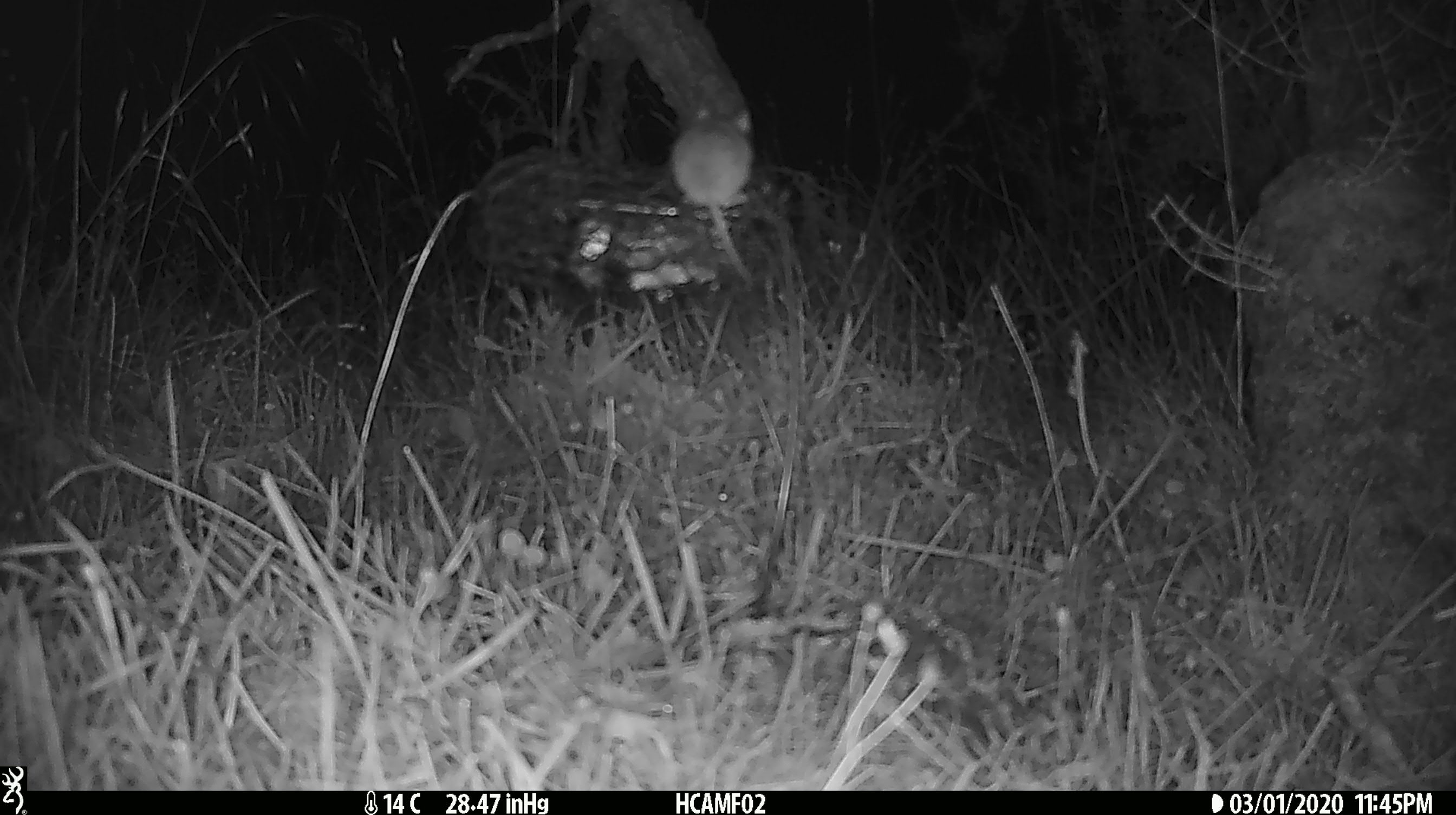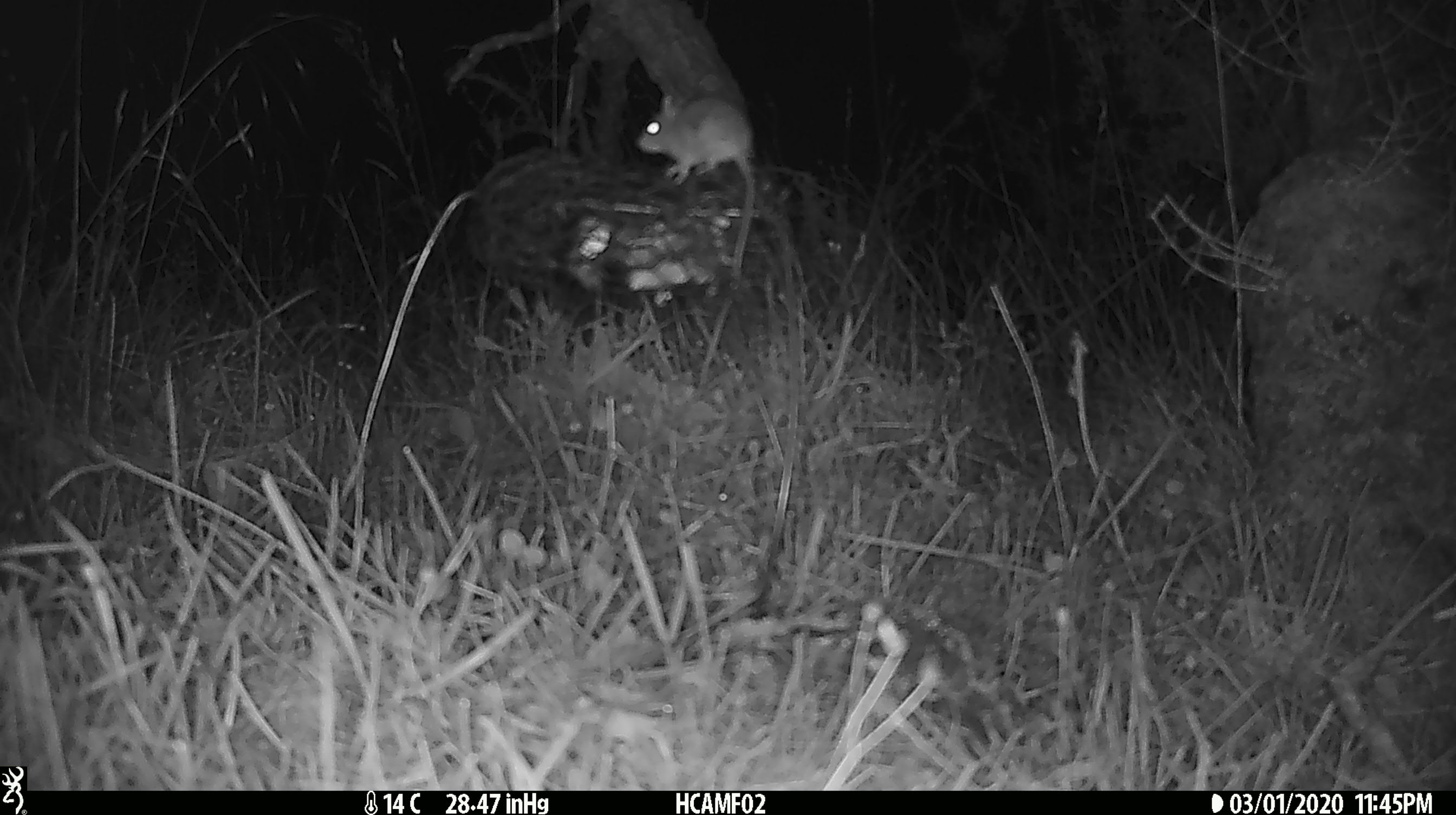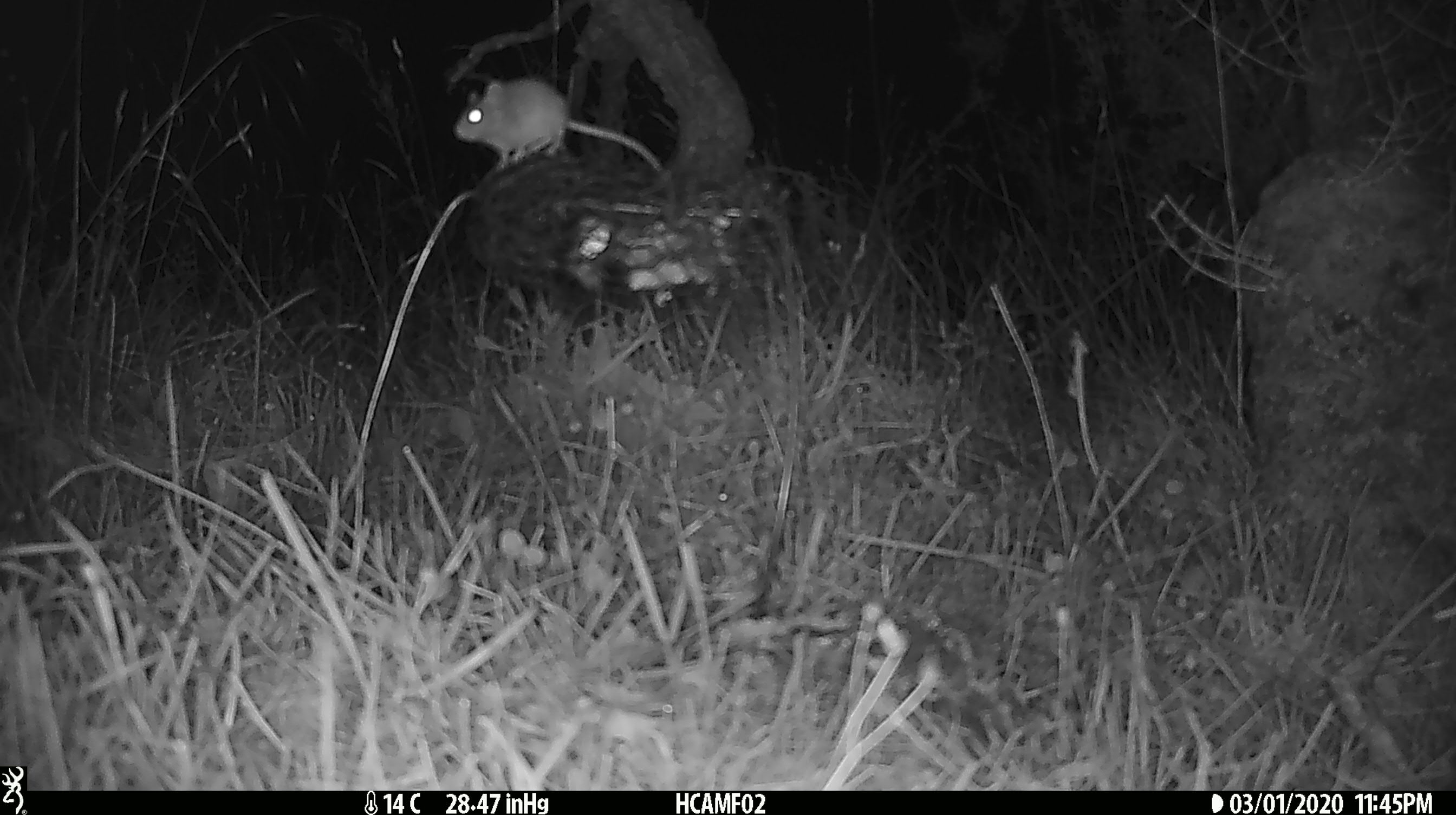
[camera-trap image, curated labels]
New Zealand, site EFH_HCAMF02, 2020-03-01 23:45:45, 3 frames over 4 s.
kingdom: Animalia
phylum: Chordata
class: Mammalia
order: Rodentia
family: Muridae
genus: Mus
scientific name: Mus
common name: mouse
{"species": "mouse (Mus)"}